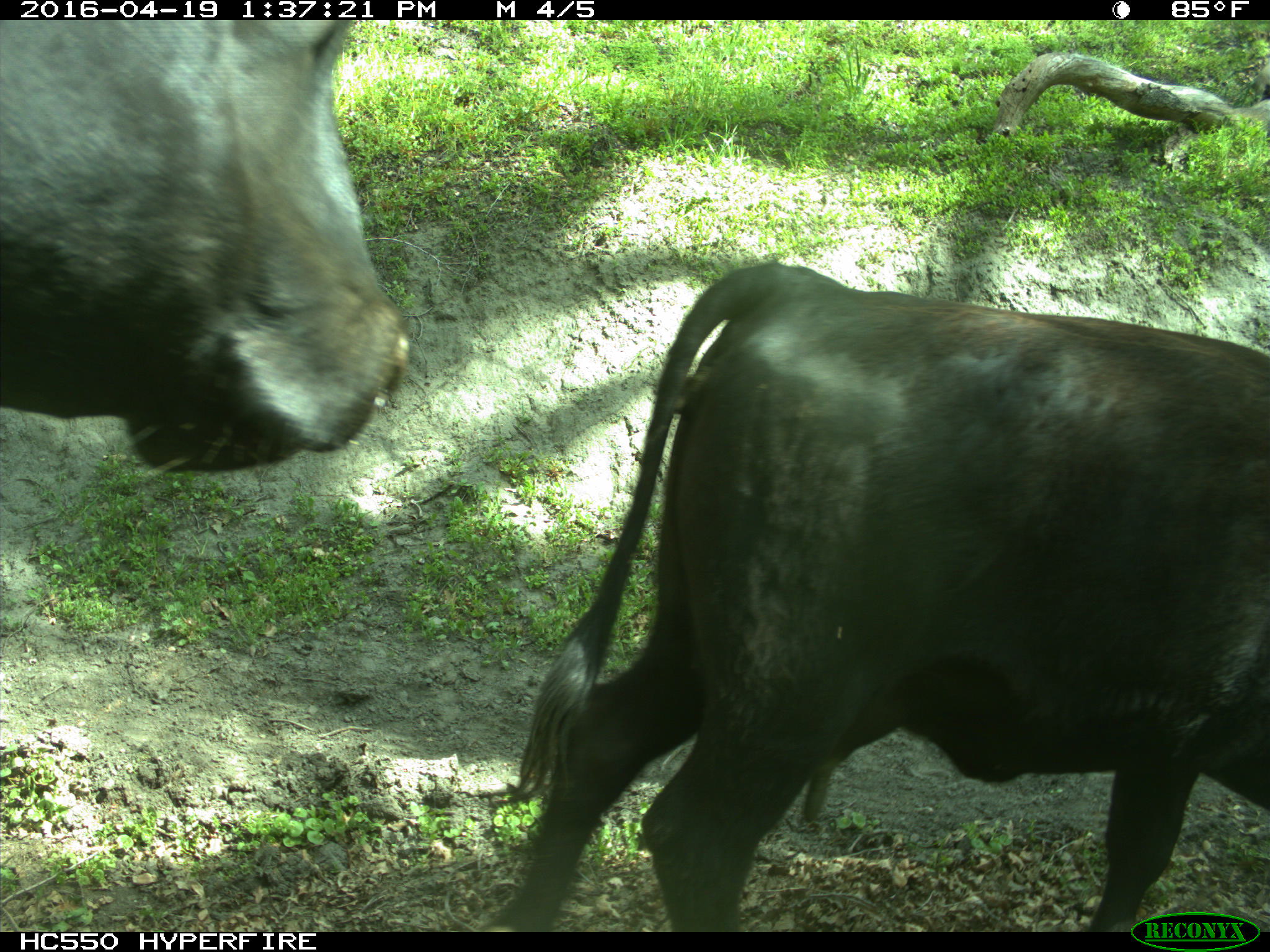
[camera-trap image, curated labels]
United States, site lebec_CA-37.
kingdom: Animalia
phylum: Chordata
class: Mammalia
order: Artiodactyla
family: Bovidae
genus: Bos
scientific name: Bos taurus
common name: domestic cow